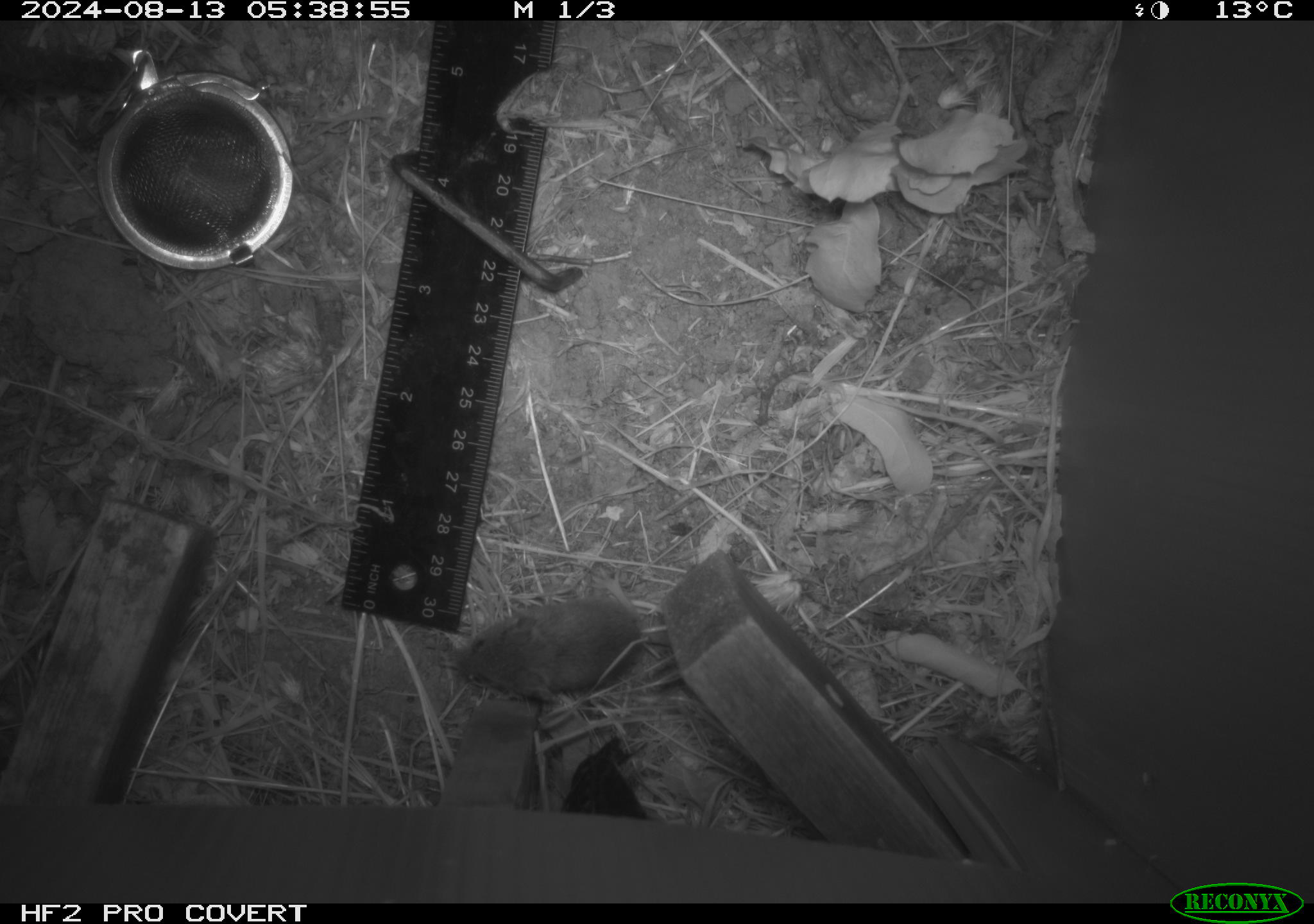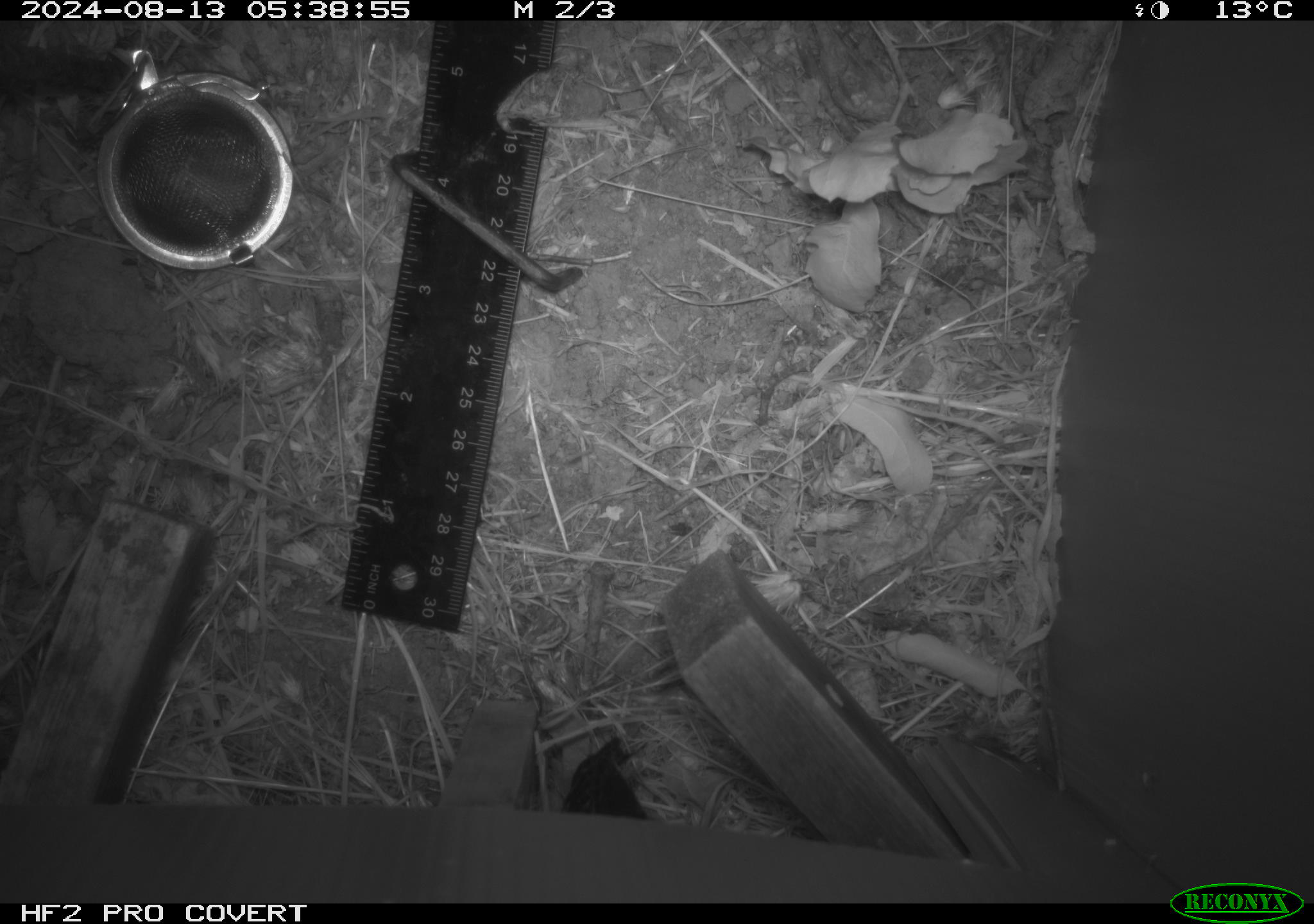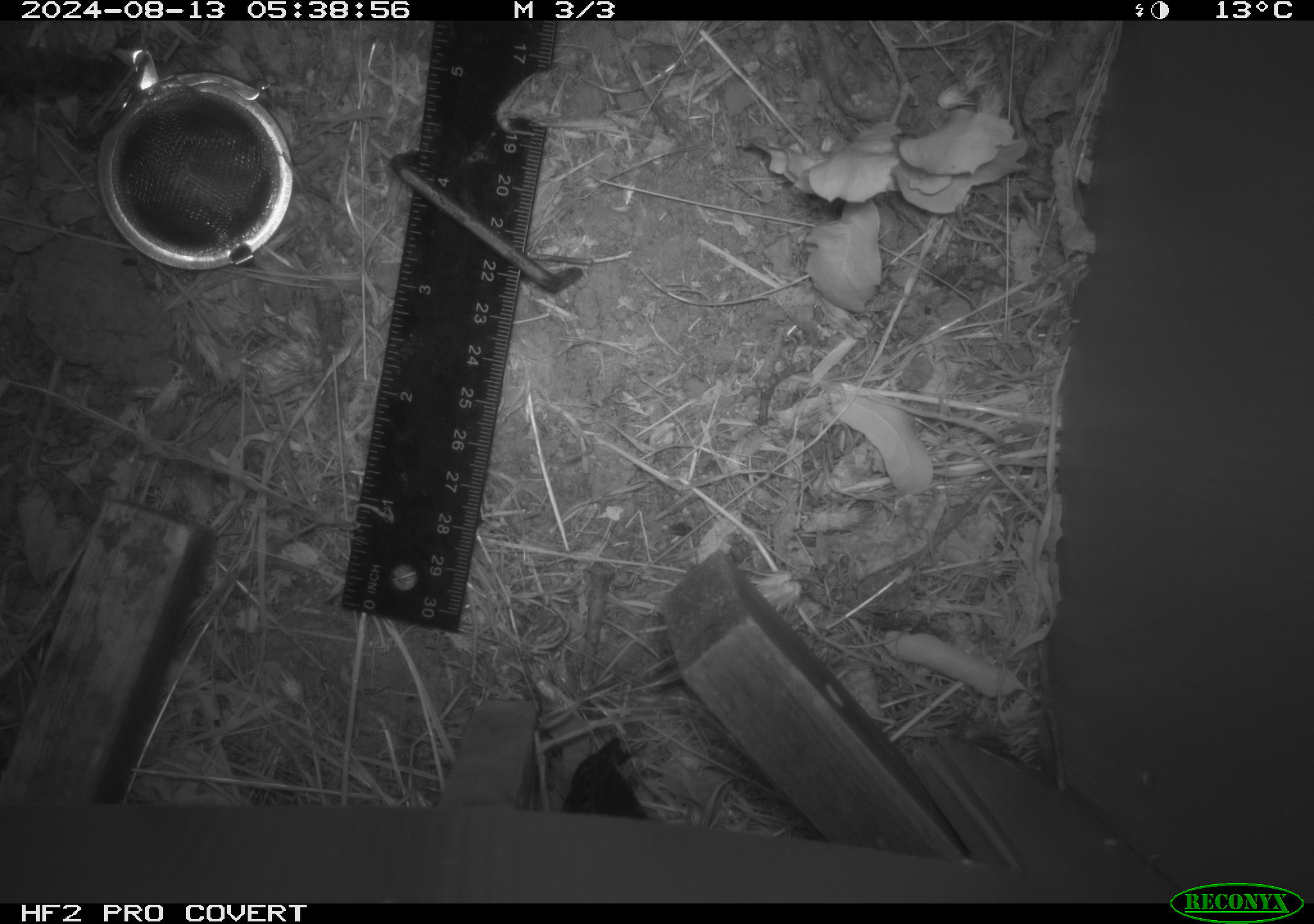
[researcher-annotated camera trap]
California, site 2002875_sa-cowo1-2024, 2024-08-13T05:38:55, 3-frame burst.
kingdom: Animalia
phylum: Chordata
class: Mammalia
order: Rodentia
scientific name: Rodentia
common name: mouse species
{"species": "mouse species (Rodentia)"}